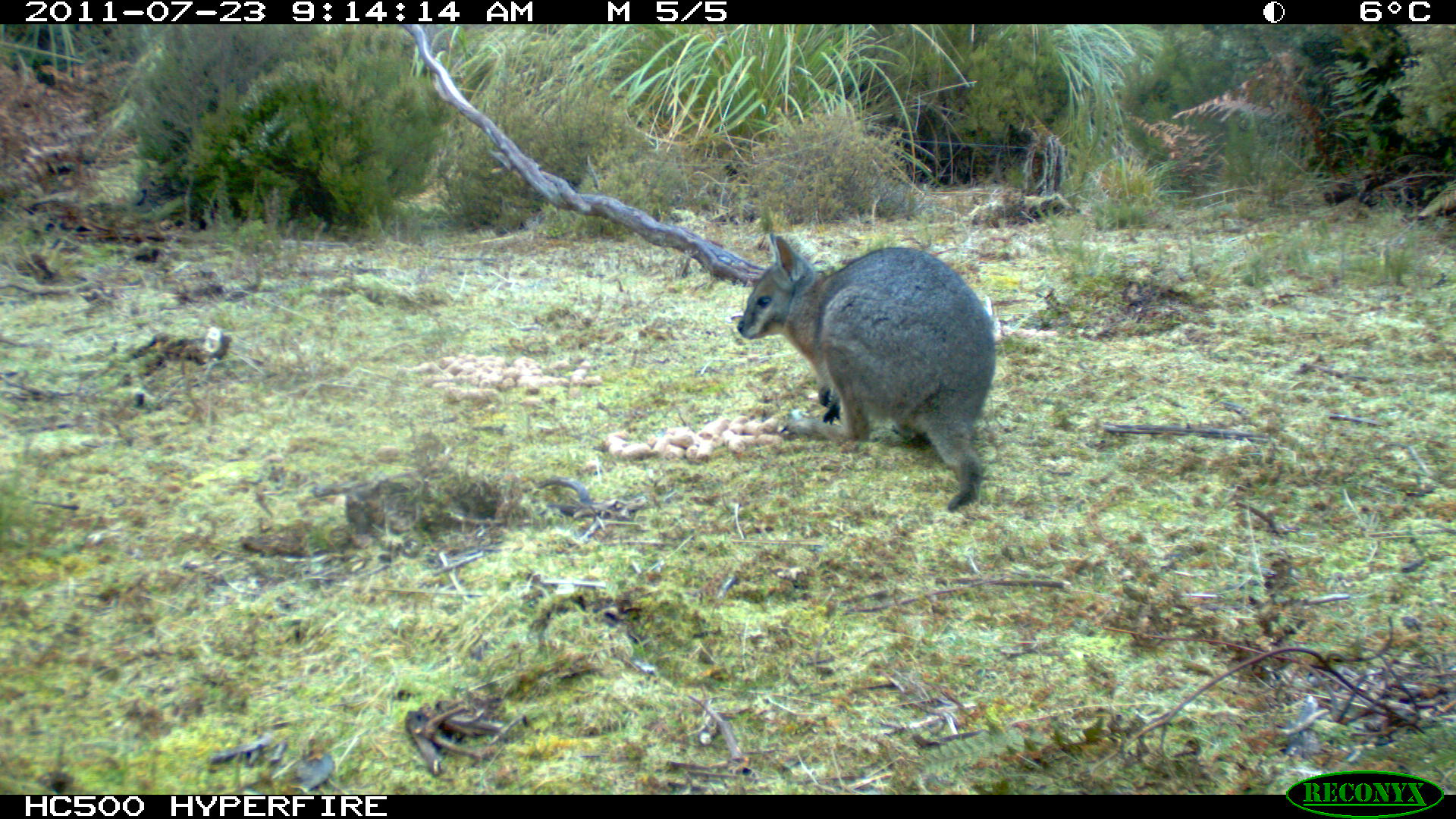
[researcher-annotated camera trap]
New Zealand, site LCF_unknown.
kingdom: Animalia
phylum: Chordata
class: Mammalia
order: Diprotodontia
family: Macropodidae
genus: Notamacropus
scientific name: Notamacropus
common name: wallaby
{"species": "wallaby (Notamacropus)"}